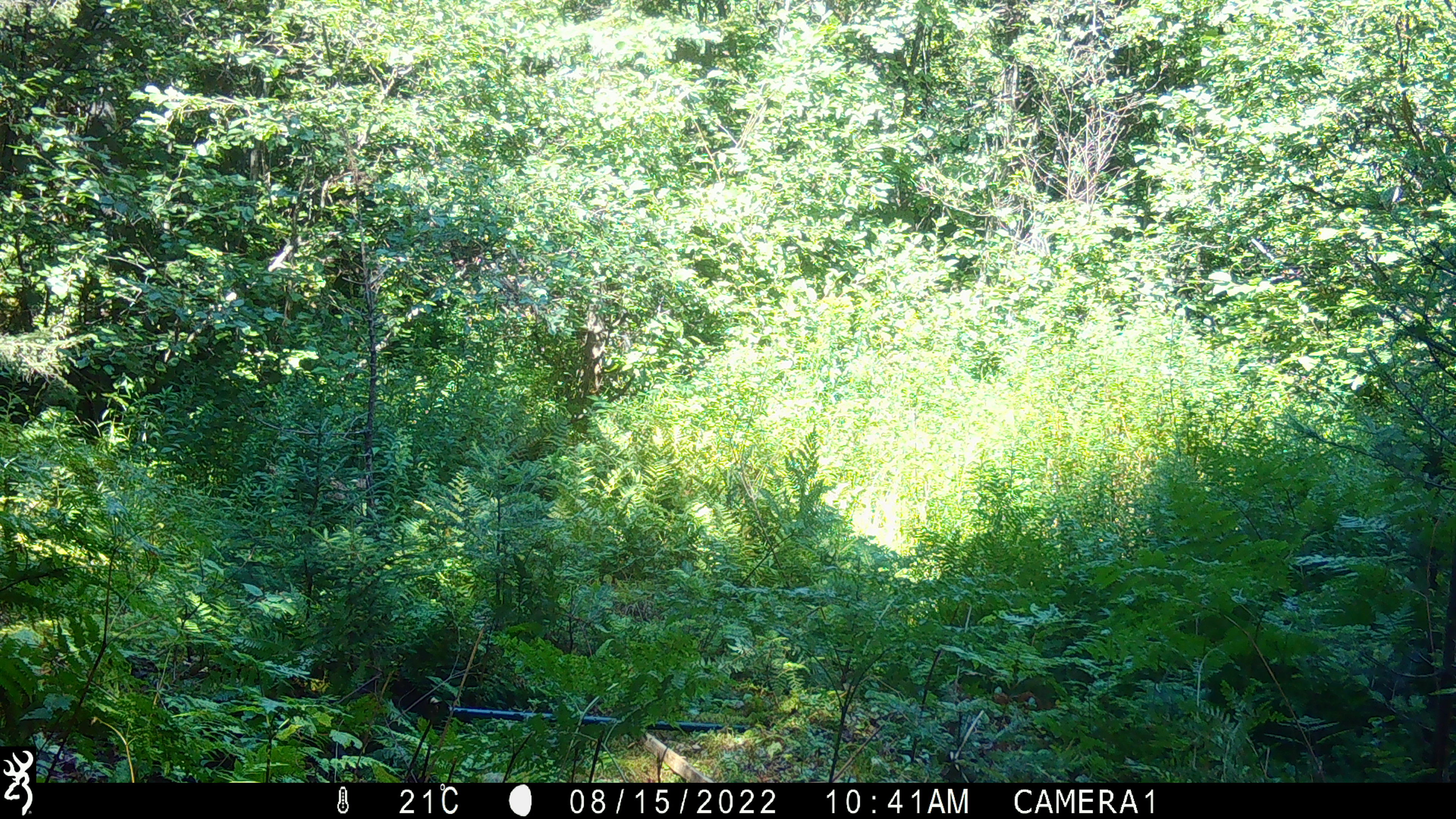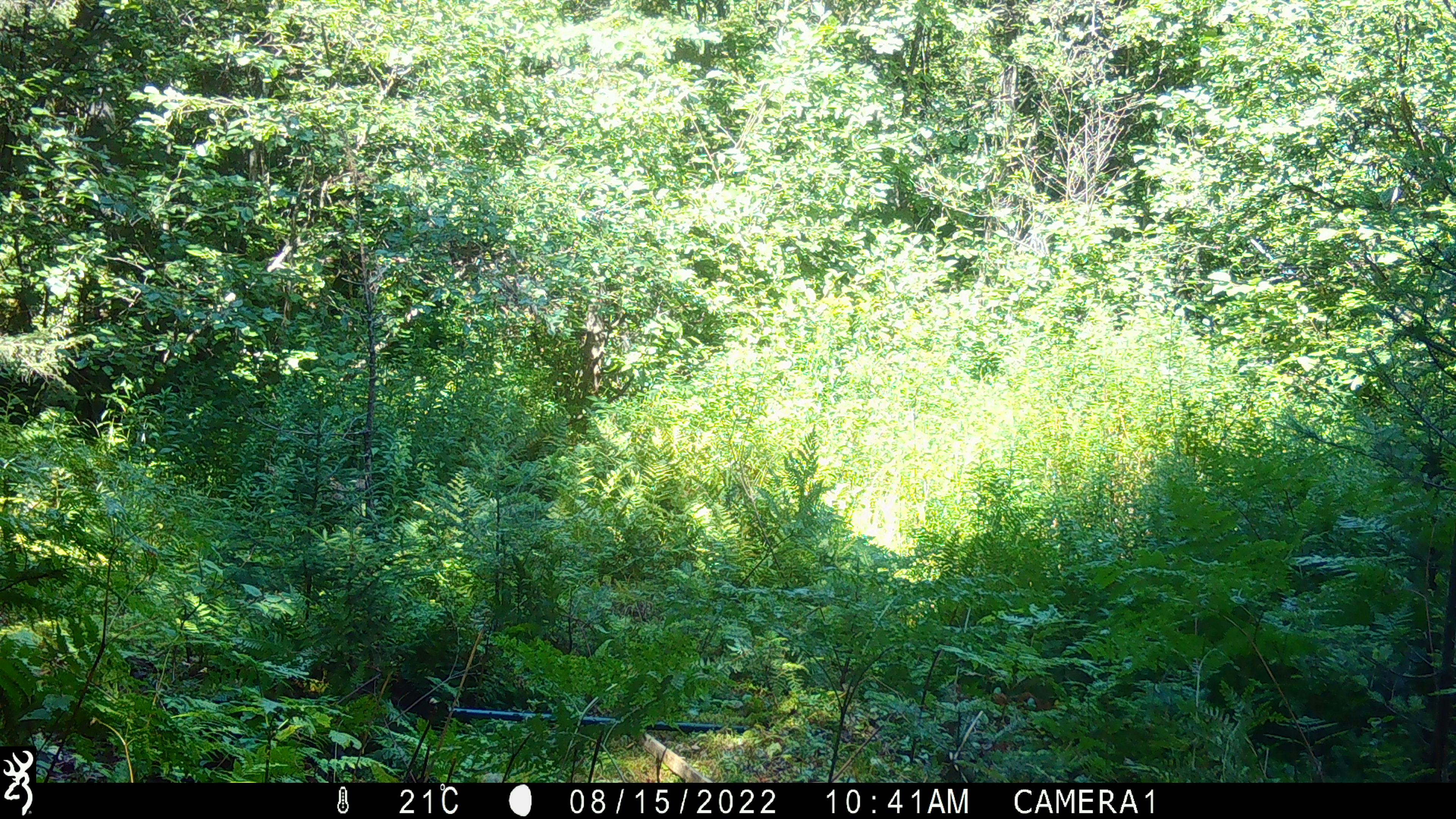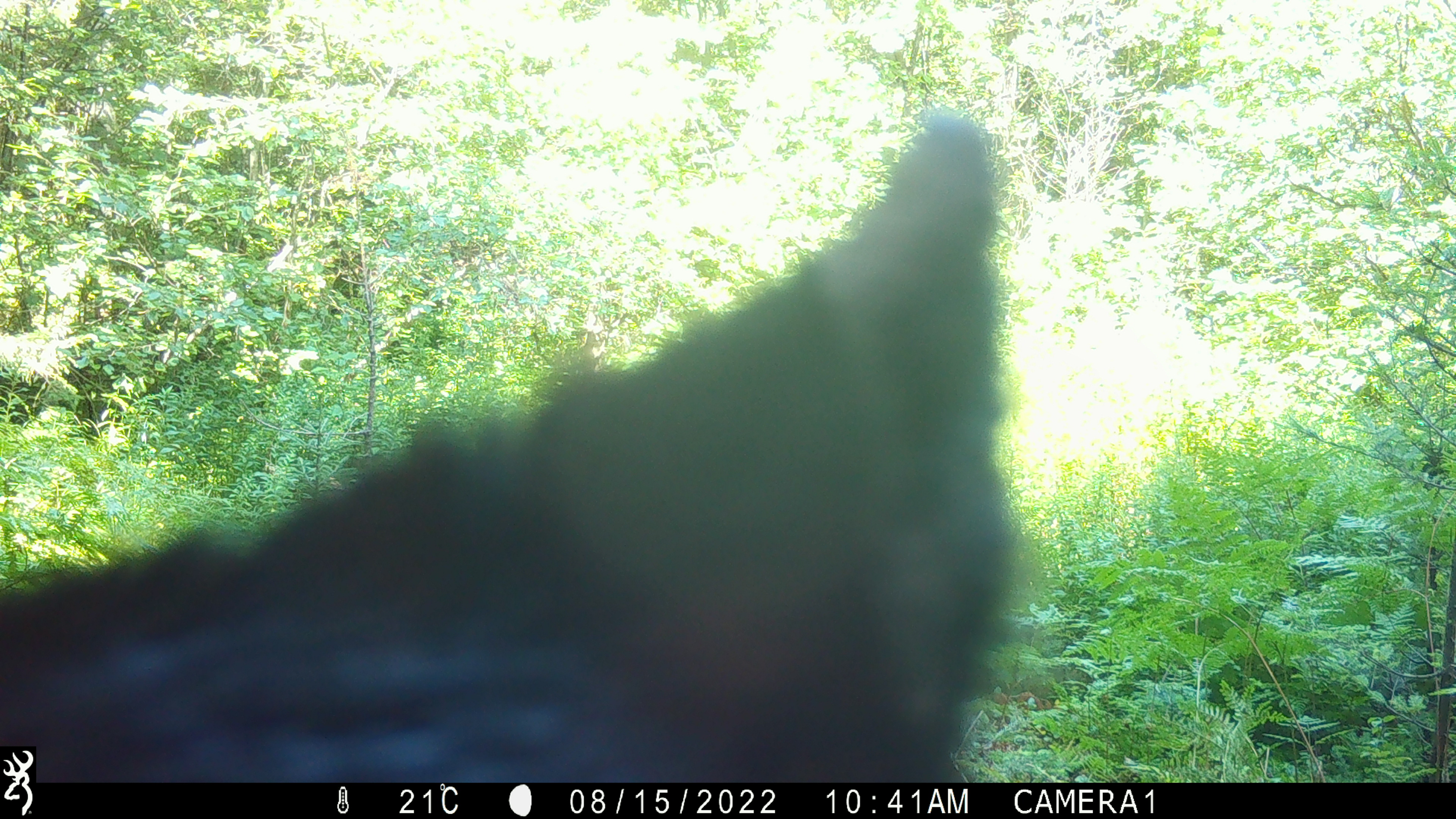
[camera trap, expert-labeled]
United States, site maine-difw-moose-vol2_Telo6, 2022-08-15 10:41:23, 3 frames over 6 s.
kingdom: Animalia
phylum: Chordata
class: Mammalia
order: Carnivora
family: Ursidae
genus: Ursus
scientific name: Ursus americanus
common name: black bear